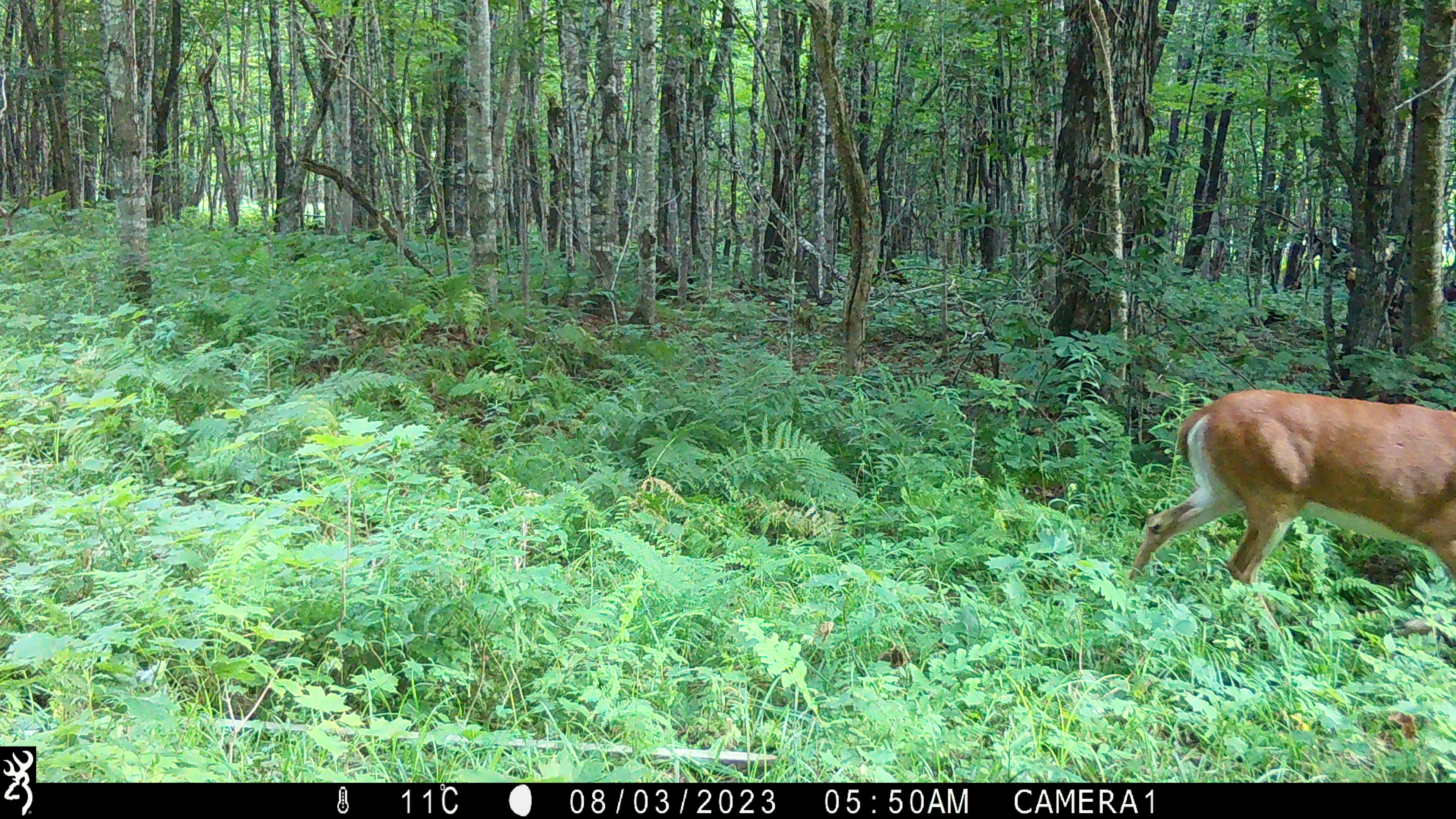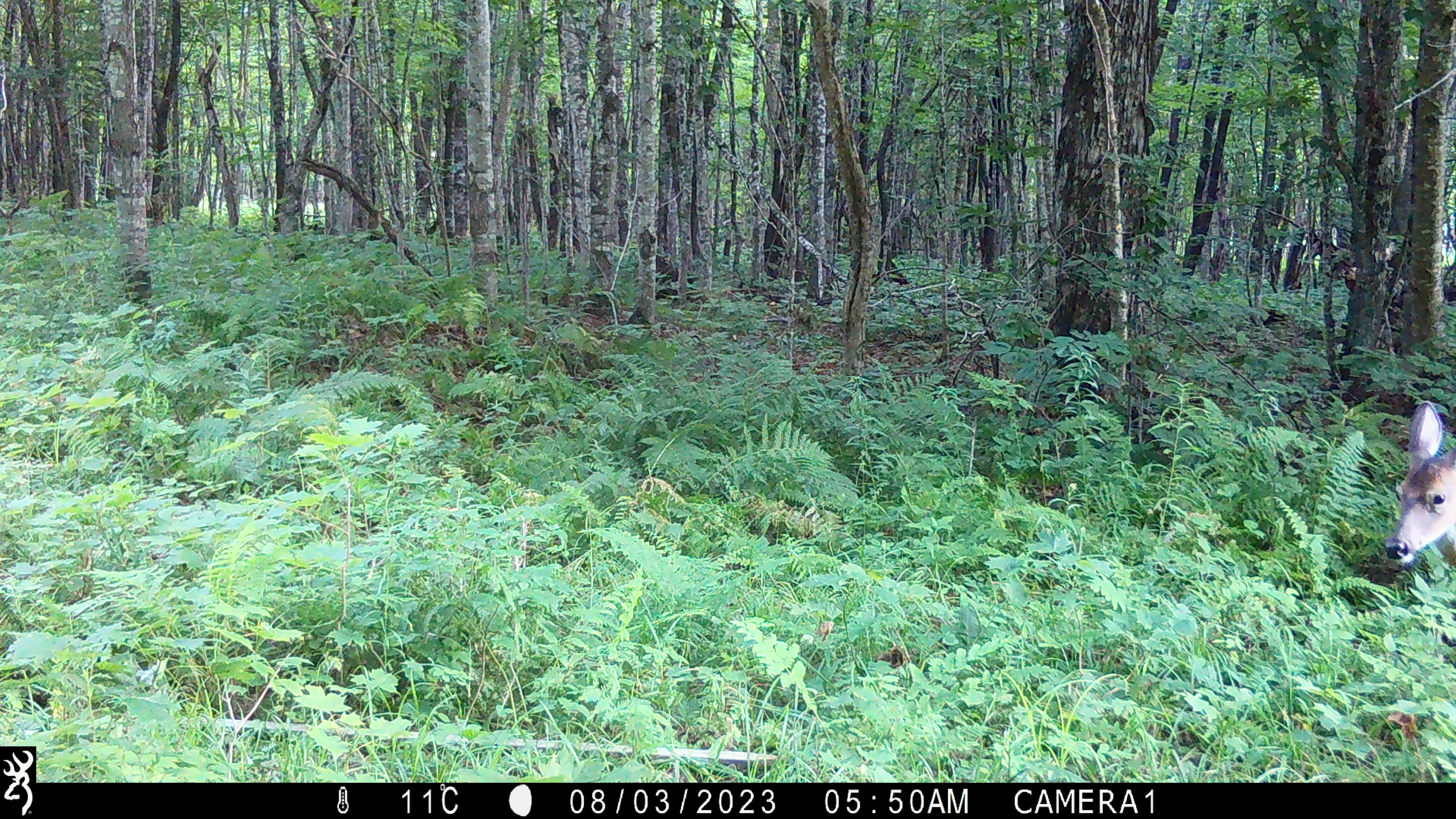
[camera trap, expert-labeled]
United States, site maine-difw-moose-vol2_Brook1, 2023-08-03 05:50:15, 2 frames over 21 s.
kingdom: Animalia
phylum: Chordata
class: Mammalia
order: Artiodactyla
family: Cervidae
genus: Odocoileus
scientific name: Odocoileus virginianus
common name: white-tailed deer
White-tailed deer (Odocoileus virginianus).